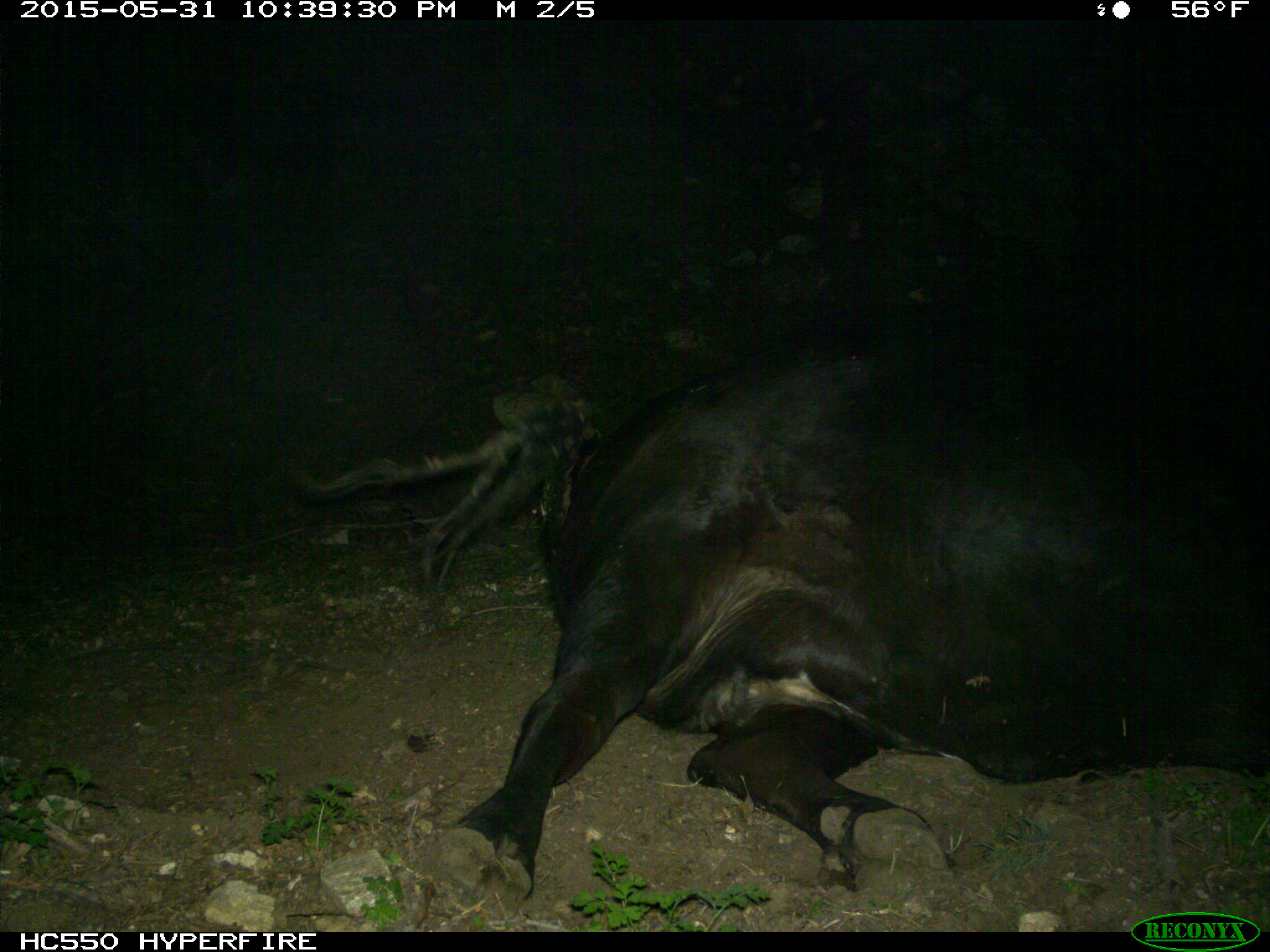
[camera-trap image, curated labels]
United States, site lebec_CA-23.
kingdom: Animalia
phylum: Chordata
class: Mammalia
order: Artiodactyla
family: Bovidae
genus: Bos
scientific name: Bos taurus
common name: domestic cow